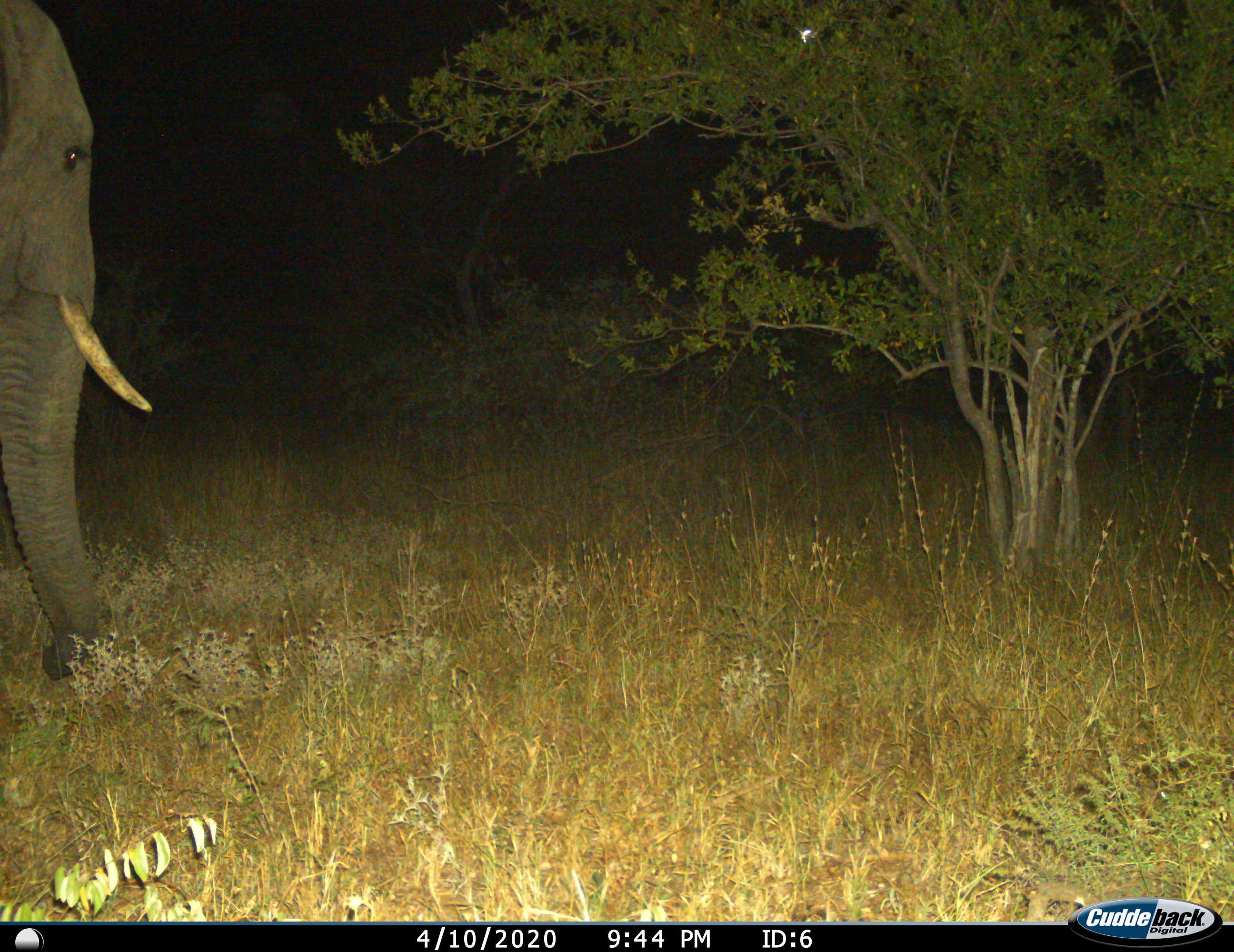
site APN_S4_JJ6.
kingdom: Animalia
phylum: Chordata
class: Mammalia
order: Proboscidea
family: Elephantidae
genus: Loxodonta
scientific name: Loxodonta africana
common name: african bush elephant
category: elephant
Elephant (african bush elephant) (Loxodonta africana), count 1. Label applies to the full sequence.